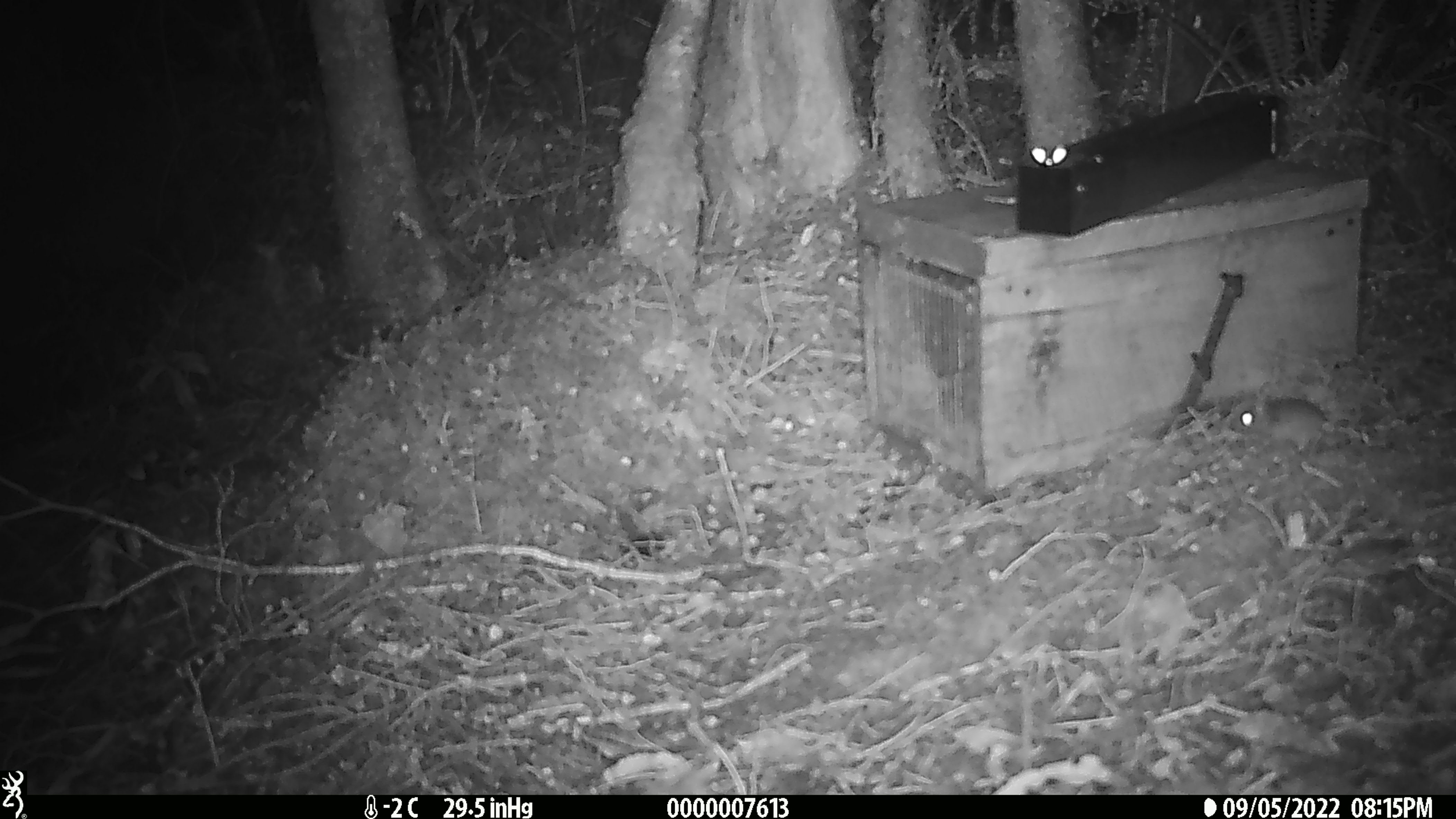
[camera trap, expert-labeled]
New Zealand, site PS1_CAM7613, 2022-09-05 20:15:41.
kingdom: Animalia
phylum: Chordata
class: Mammalia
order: Rodentia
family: Muridae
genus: Mus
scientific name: Mus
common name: mouse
Mouse (Mus).